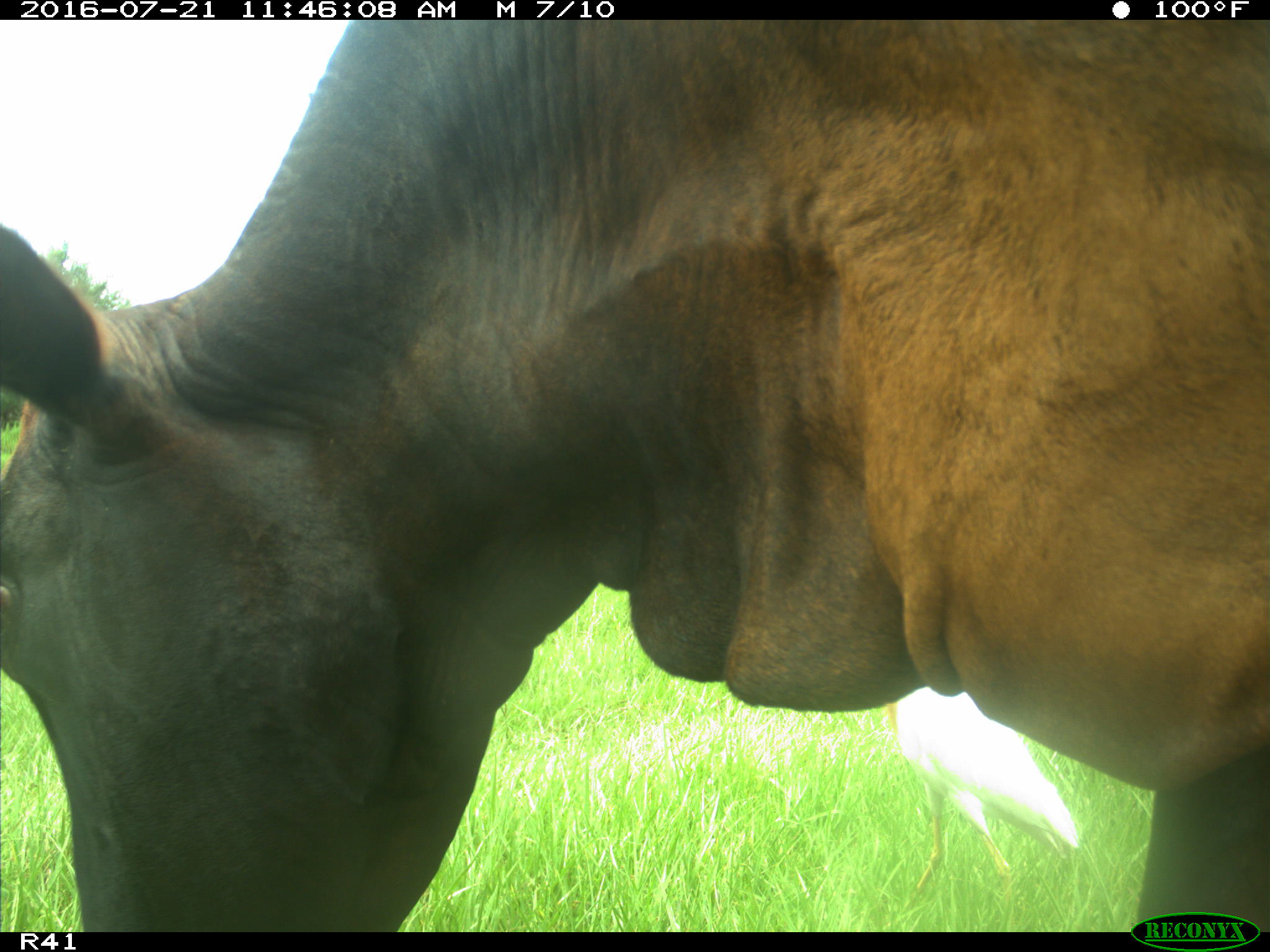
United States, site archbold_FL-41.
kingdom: Animalia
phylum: Chordata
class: Mammalia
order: Artiodactyla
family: Bovidae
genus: Bos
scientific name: Bos taurus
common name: domestic cow